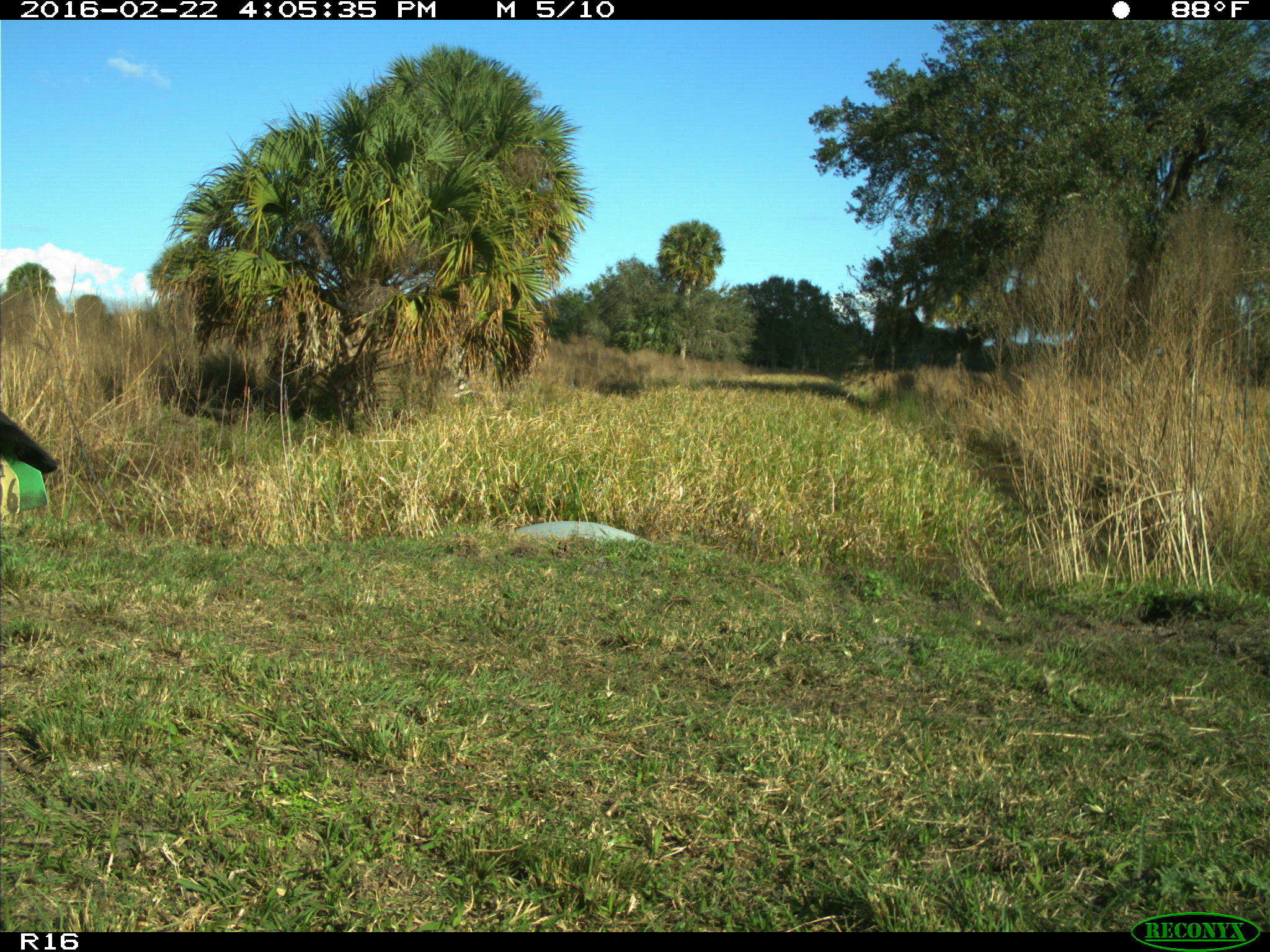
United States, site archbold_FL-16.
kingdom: Animalia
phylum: Chordata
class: Mammalia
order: Artiodactyla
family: Bovidae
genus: Bos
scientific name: Bos taurus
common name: domestic cow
Bos taurus (domestic cow).